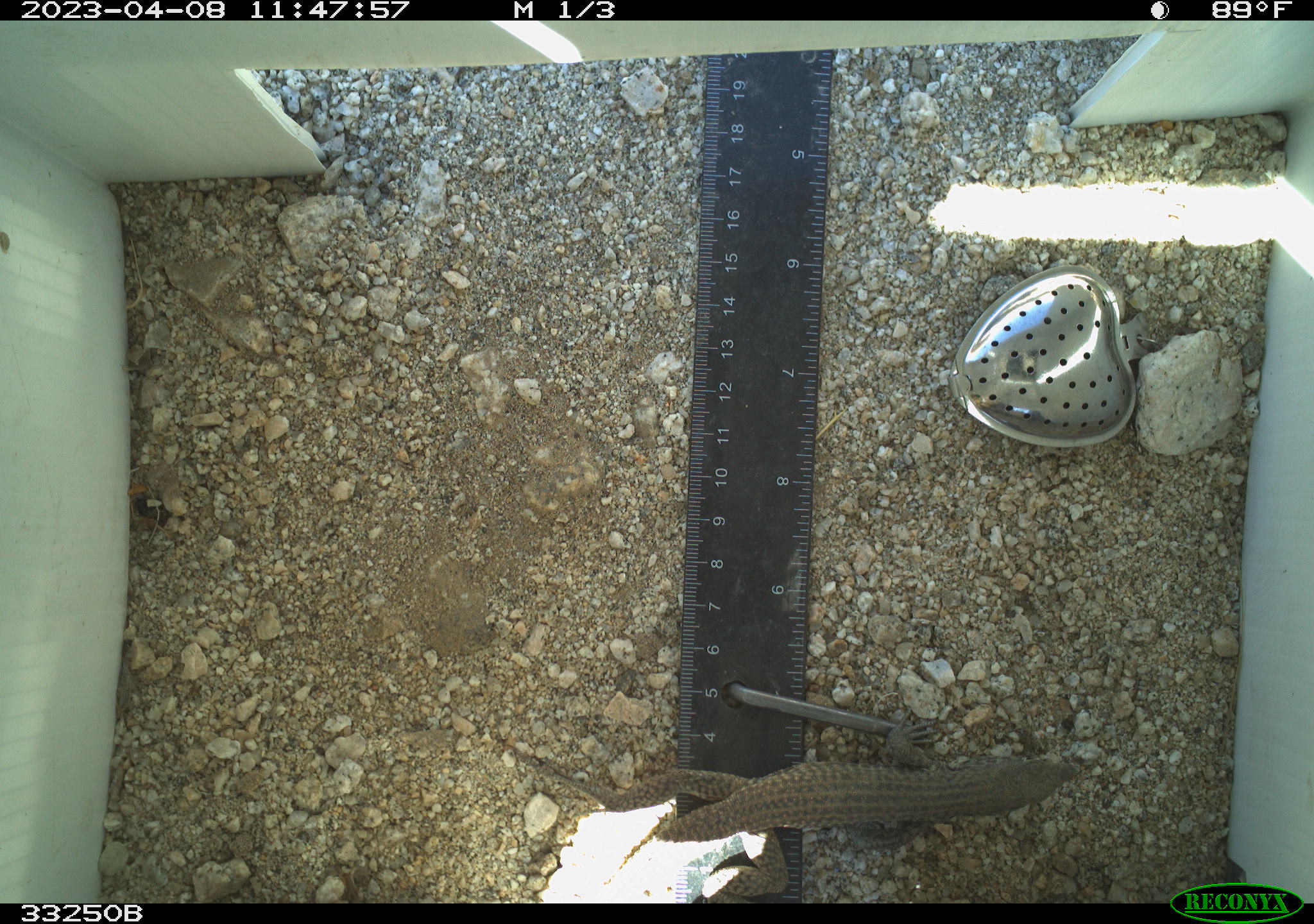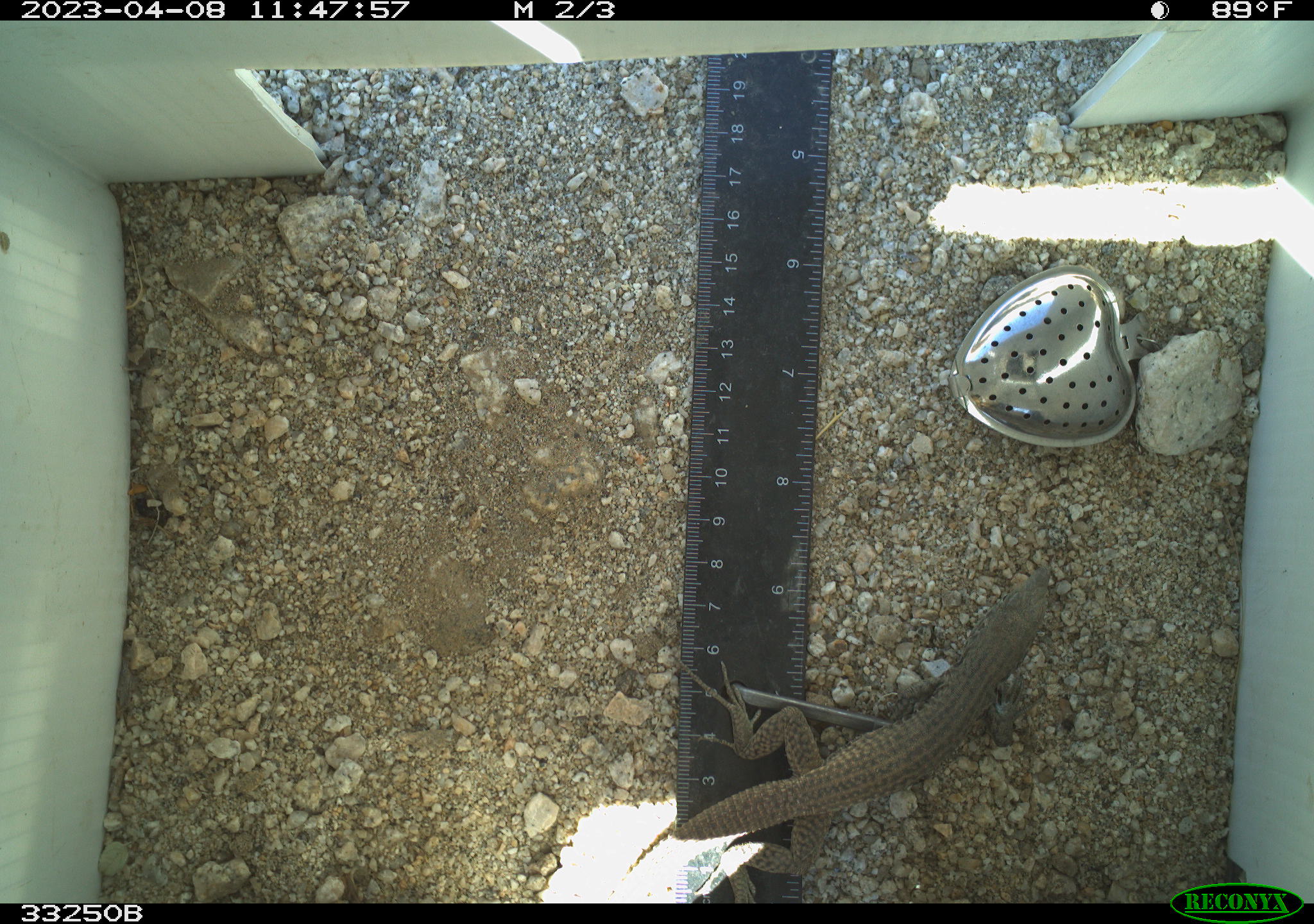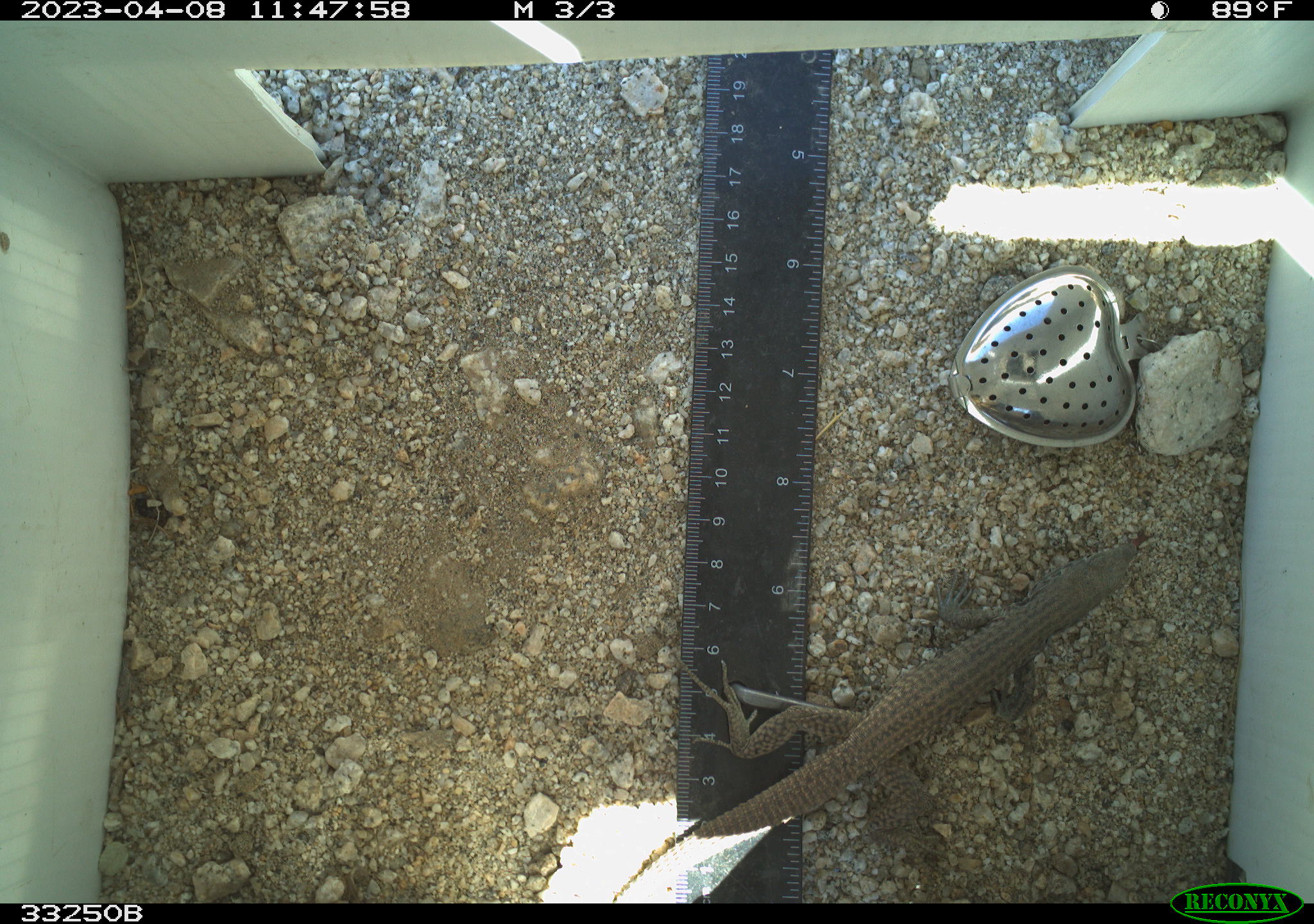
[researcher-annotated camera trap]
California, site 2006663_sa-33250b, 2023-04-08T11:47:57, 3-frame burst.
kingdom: Animalia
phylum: Chordata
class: Reptilia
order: Squamata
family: Teiidae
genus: Aspidoscelis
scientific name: Aspidoscelis tigris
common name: western whiptail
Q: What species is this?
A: Western whiptail (Aspidoscelis tigris).